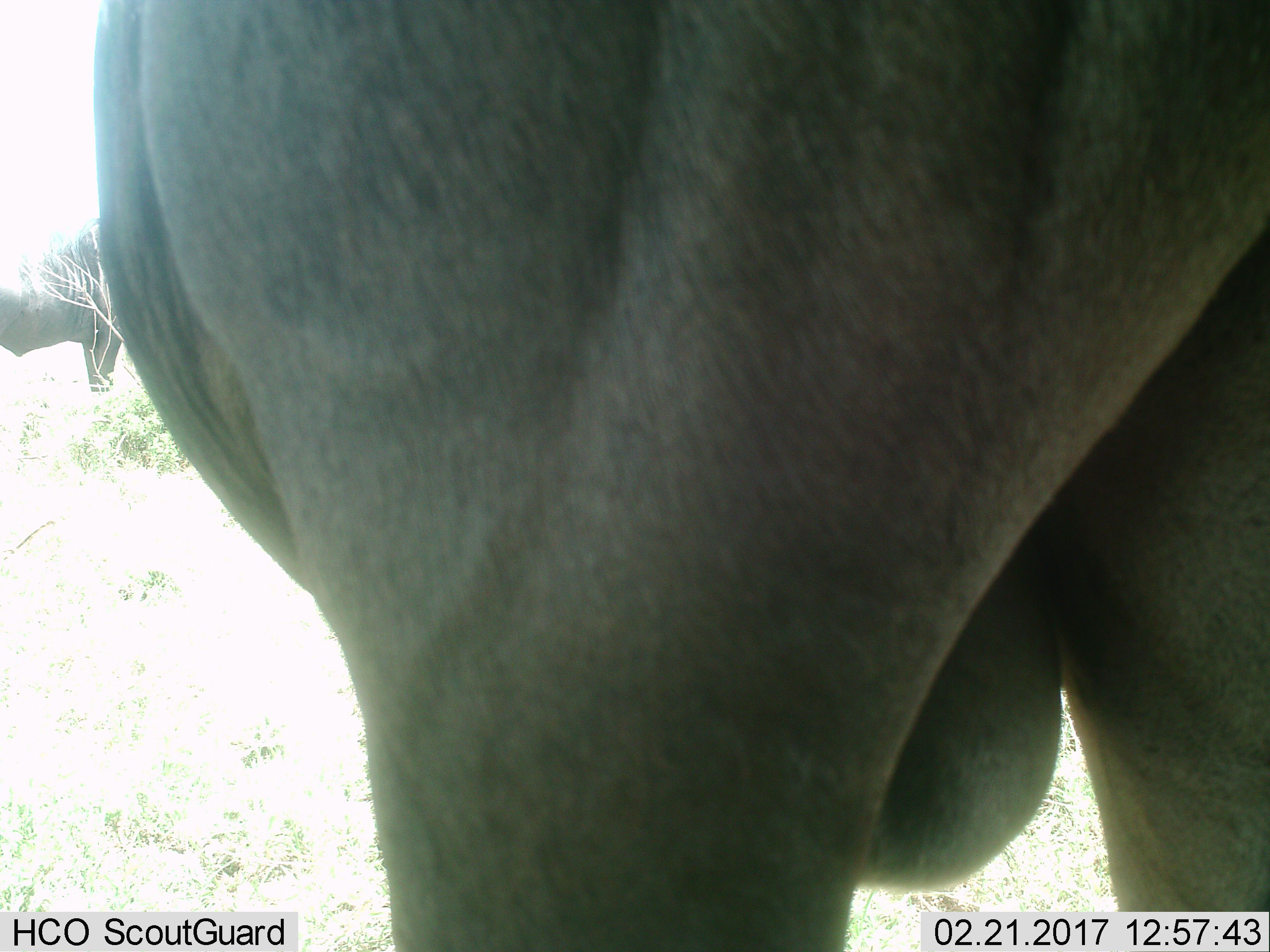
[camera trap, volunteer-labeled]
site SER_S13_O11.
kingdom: Animalia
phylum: Chordata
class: Mammalia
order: Artiodactyla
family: Bovidae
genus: Connochaetes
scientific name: Connochaetes taurinus taurinus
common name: blue wildebeest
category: wildebeestblue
Wildebeestblue (blue wildebeest) (Connochaetes taurinus taurinus), count 2. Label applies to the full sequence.